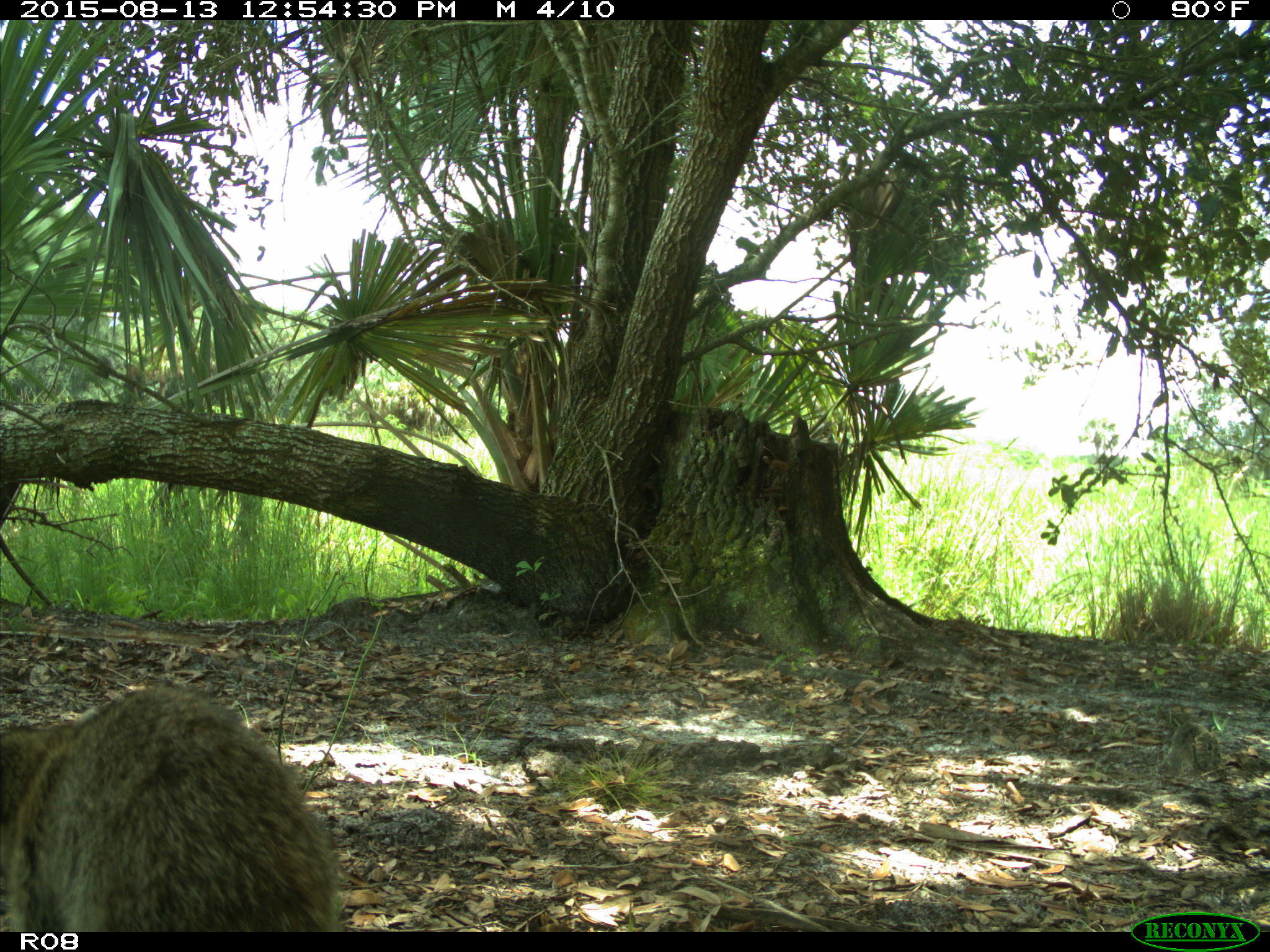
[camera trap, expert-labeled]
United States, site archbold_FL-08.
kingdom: Animalia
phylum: Chordata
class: Mammalia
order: Carnivora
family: Procyonidae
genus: Procyon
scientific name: Procyon lotor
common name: common raccoon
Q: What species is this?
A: Procyon lotor (common raccoon).